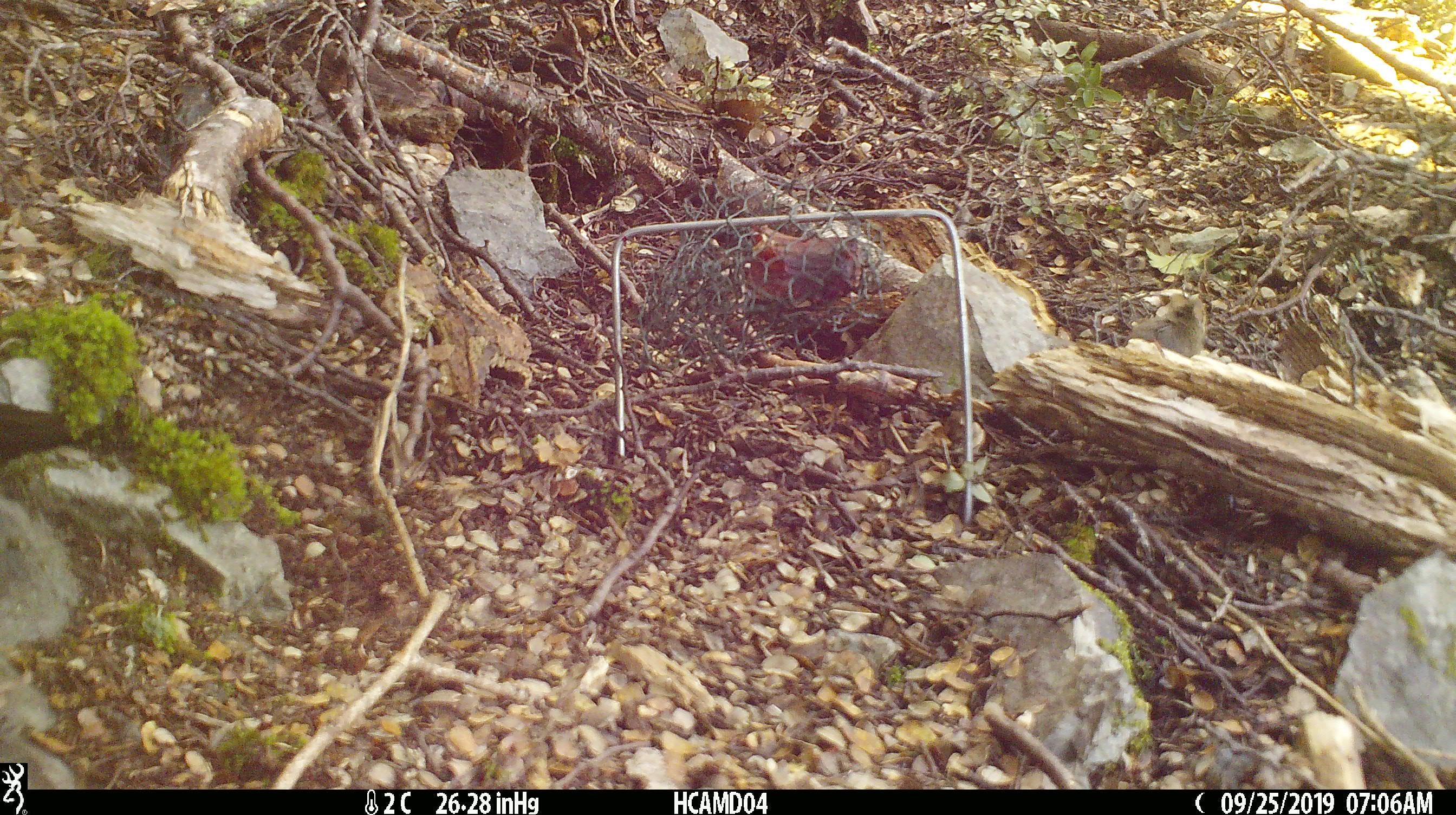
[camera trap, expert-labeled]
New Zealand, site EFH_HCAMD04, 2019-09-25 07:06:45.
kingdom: Animalia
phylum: Chordata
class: Mammalia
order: Rodentia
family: Muridae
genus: Mus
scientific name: Mus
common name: mouse